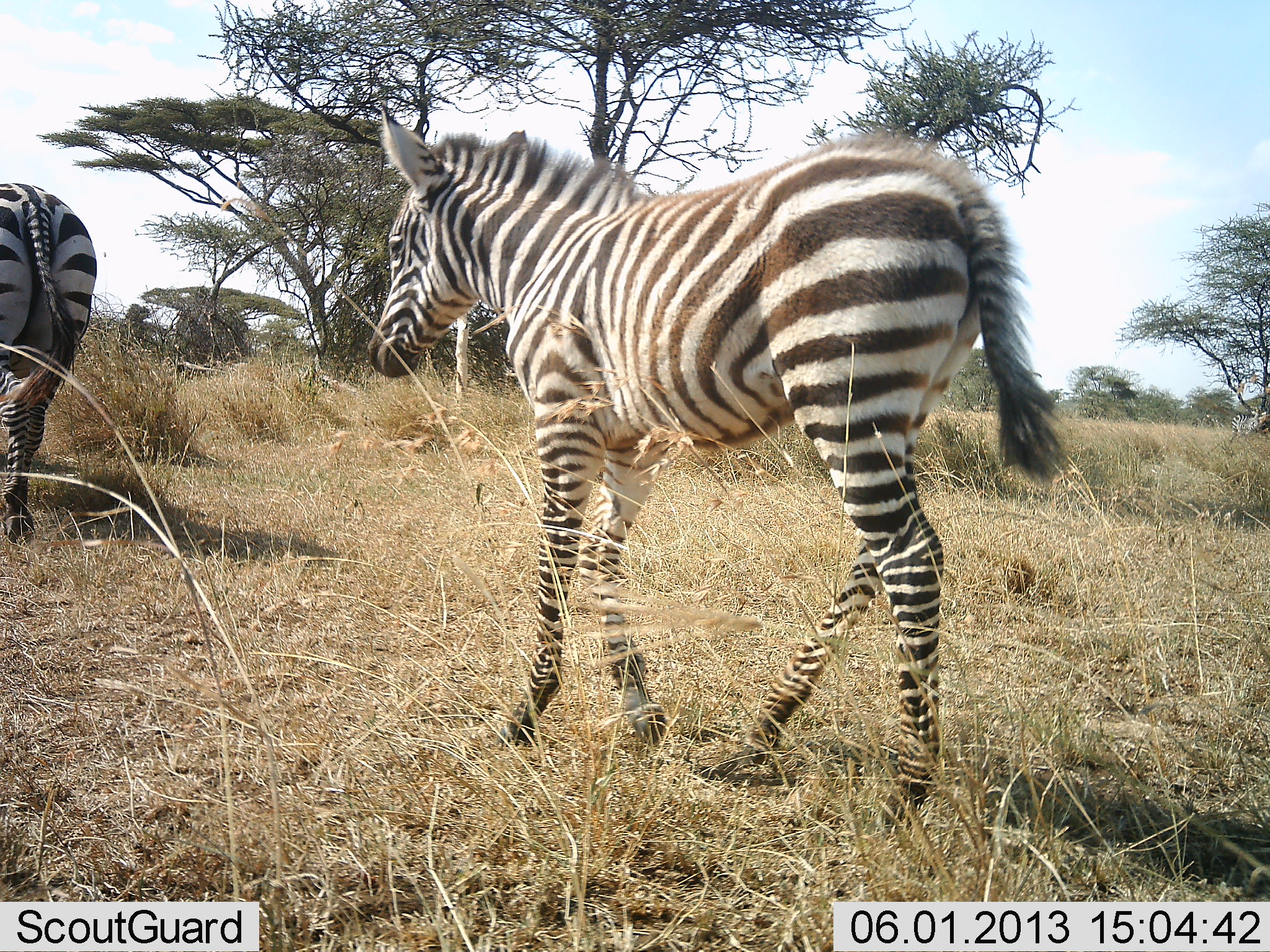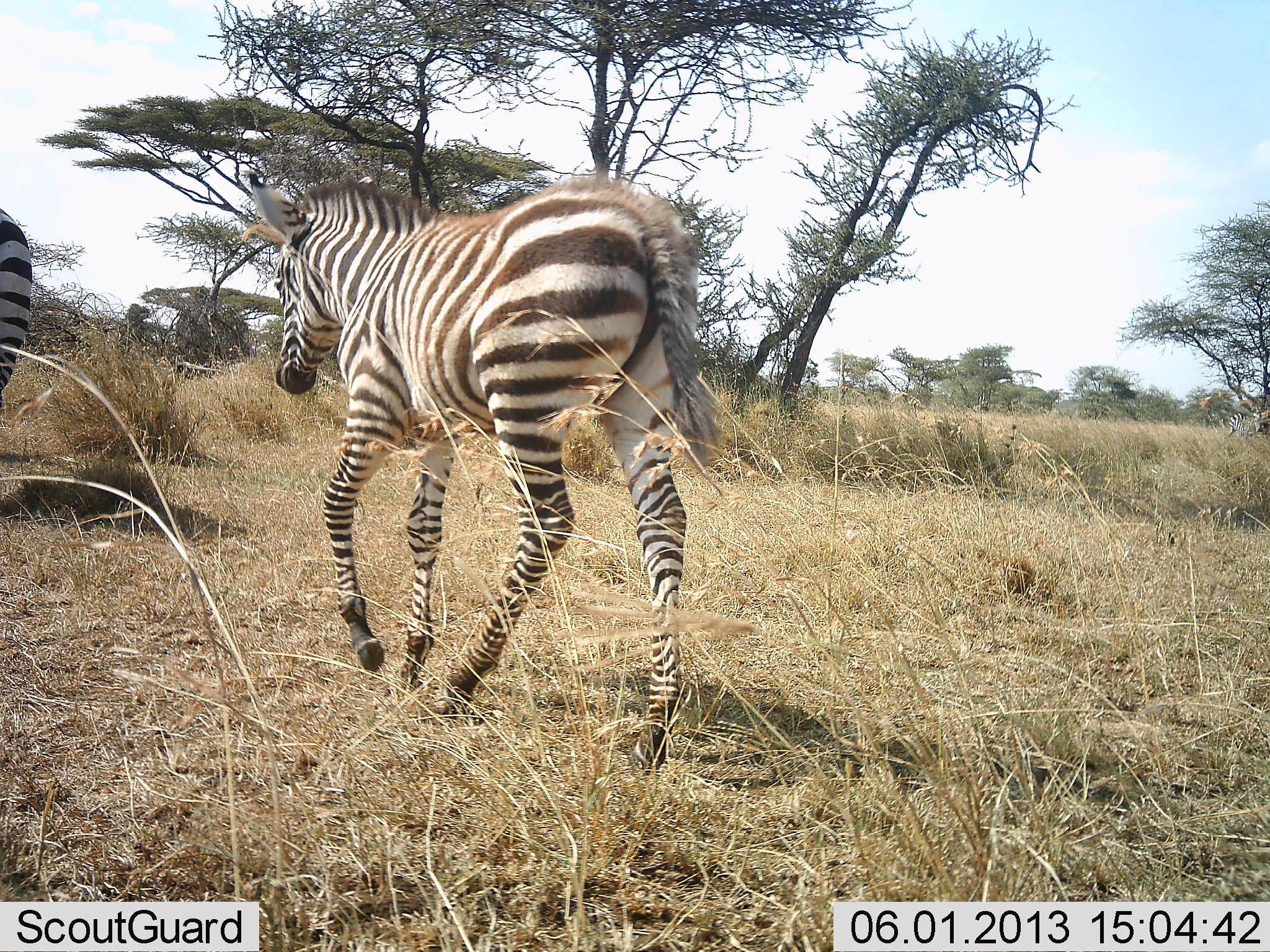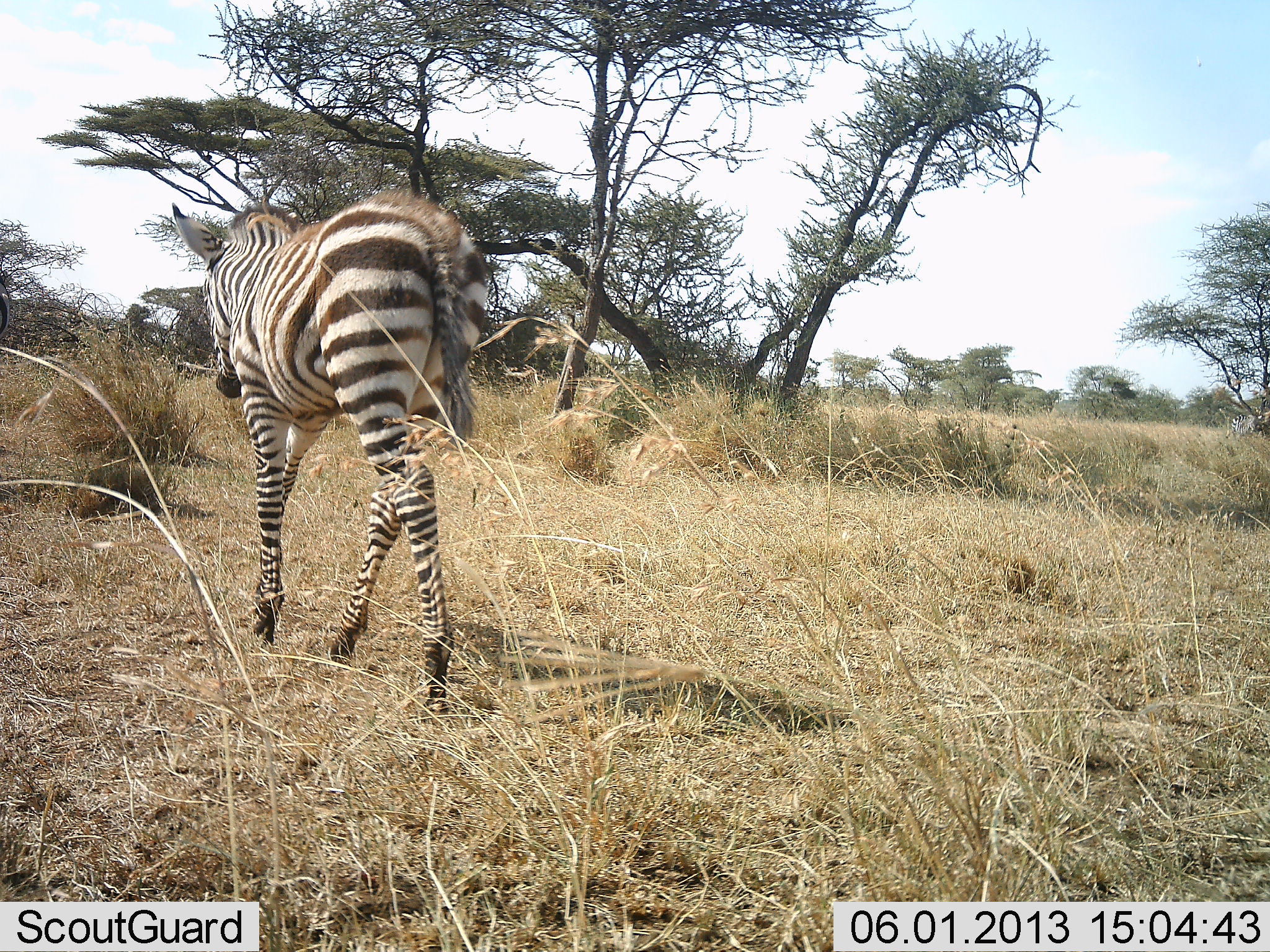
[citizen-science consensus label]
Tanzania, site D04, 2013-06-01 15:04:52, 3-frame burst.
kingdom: Animalia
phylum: Chordata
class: Mammalia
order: Perissodactyla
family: Equidae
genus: Equus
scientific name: Equus quagga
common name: plains zebra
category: zebra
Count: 2.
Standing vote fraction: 7%.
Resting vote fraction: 0%.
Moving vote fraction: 93%.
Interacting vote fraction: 0%.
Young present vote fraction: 46%.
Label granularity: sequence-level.